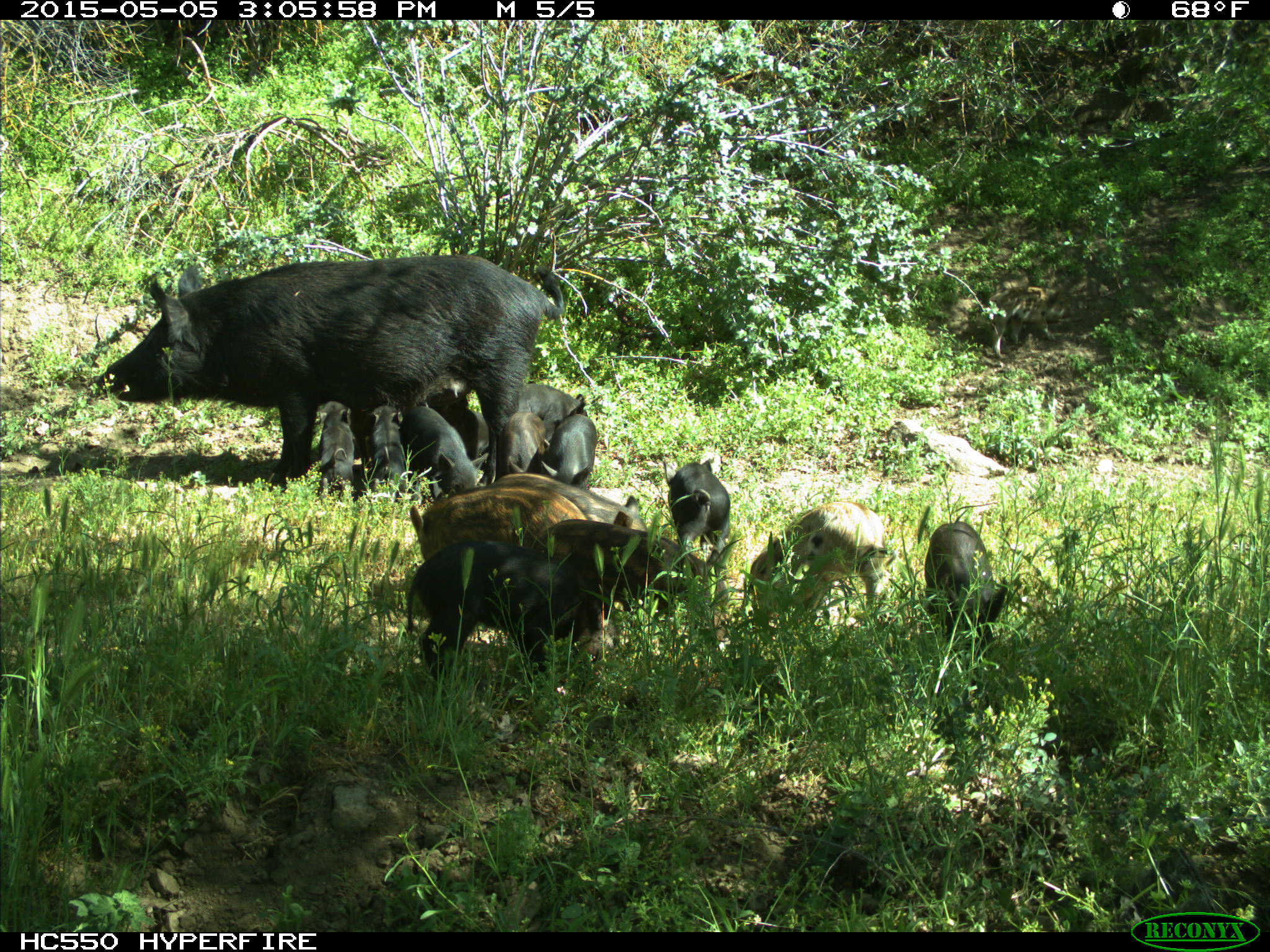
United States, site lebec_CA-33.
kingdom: Animalia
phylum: Chordata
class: Mammalia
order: Artiodactyla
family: Suidae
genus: Sus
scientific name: Sus scrofa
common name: wild boar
Sus scrofa (wild boar).